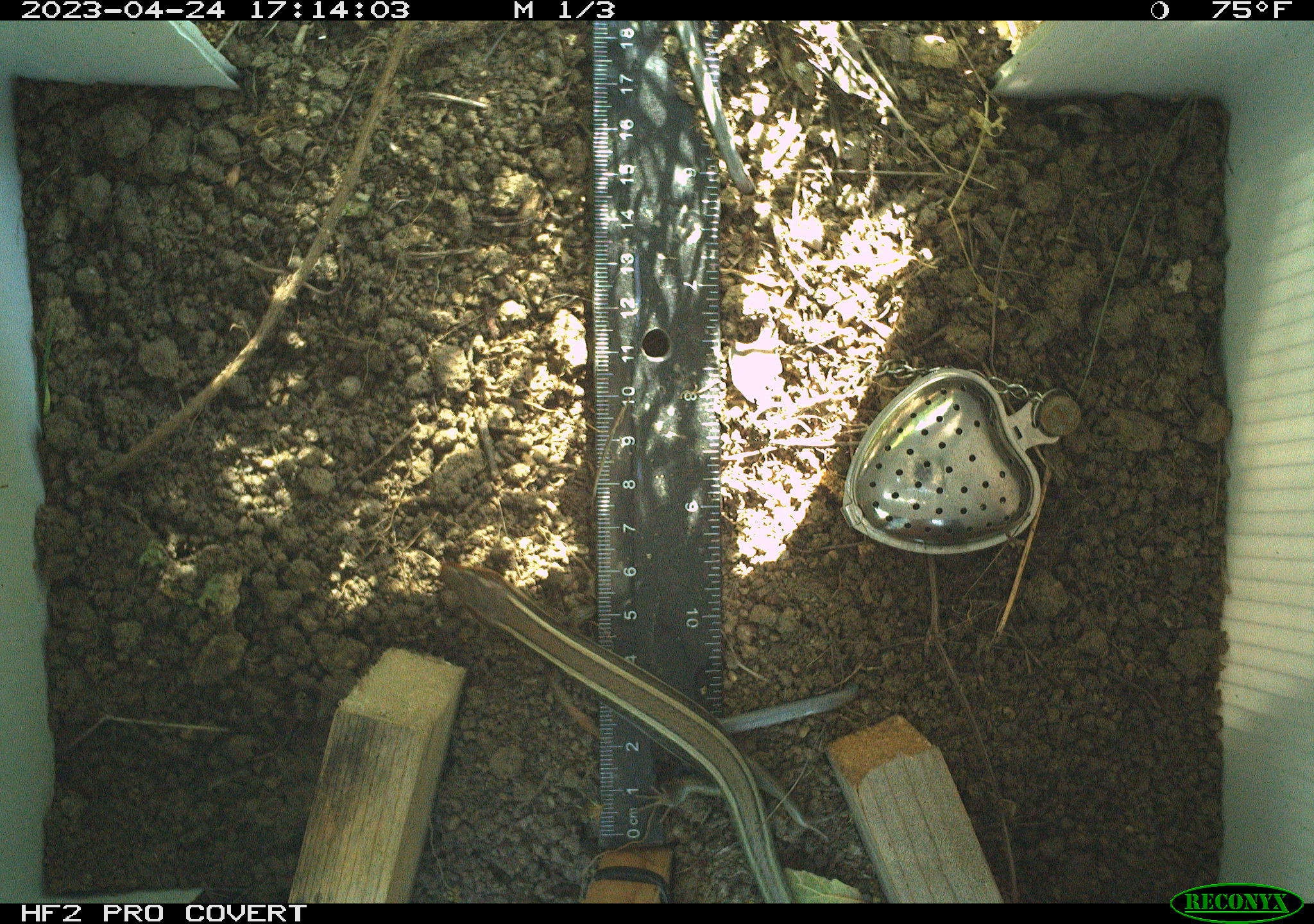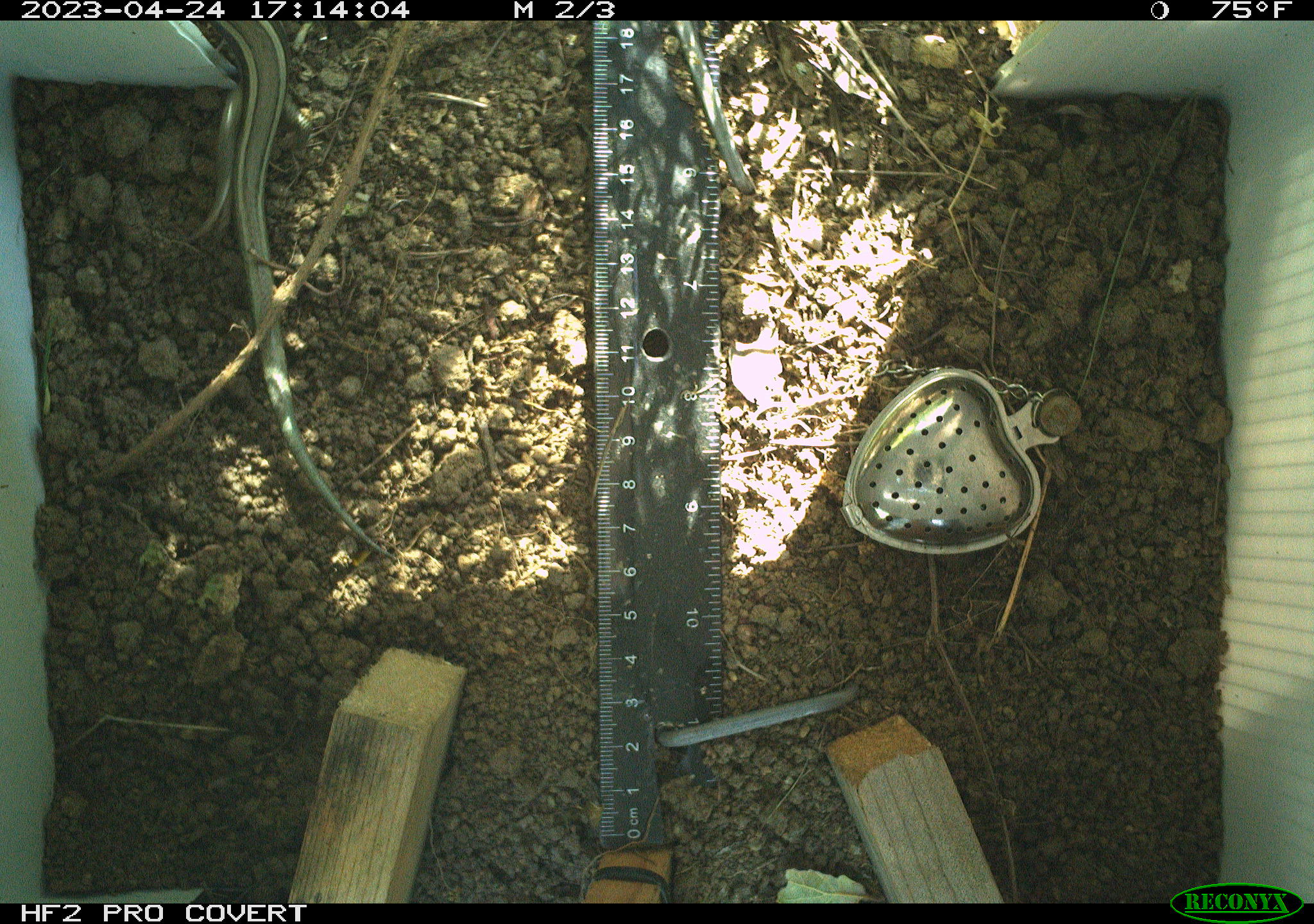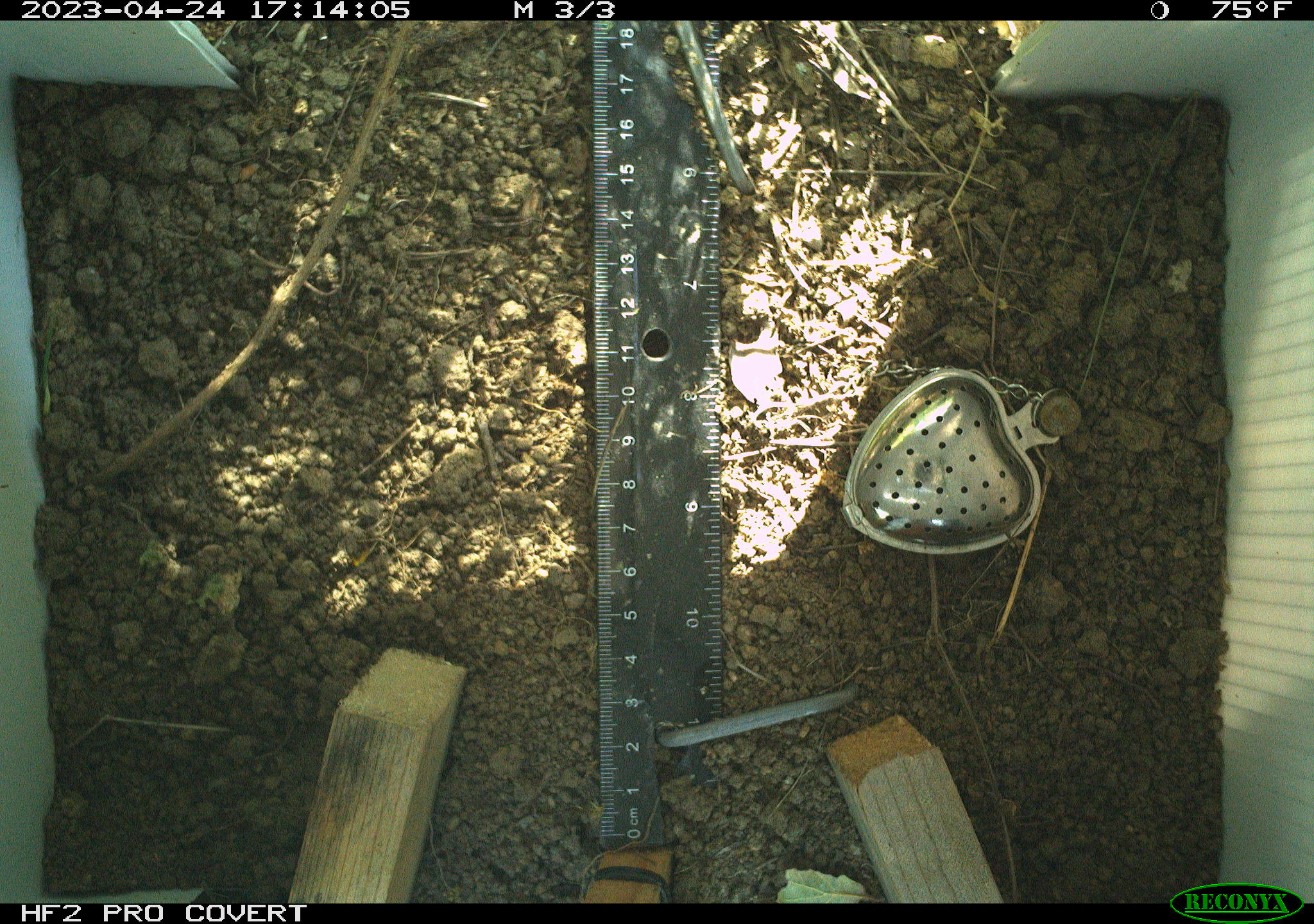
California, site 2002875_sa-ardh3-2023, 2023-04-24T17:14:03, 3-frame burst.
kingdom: Animalia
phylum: Chordata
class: Reptilia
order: Squamata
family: Scincidae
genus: Plestiodon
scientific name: Plestiodon skiltonianus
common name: western skink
Western skink (Plestiodon skiltonianus).